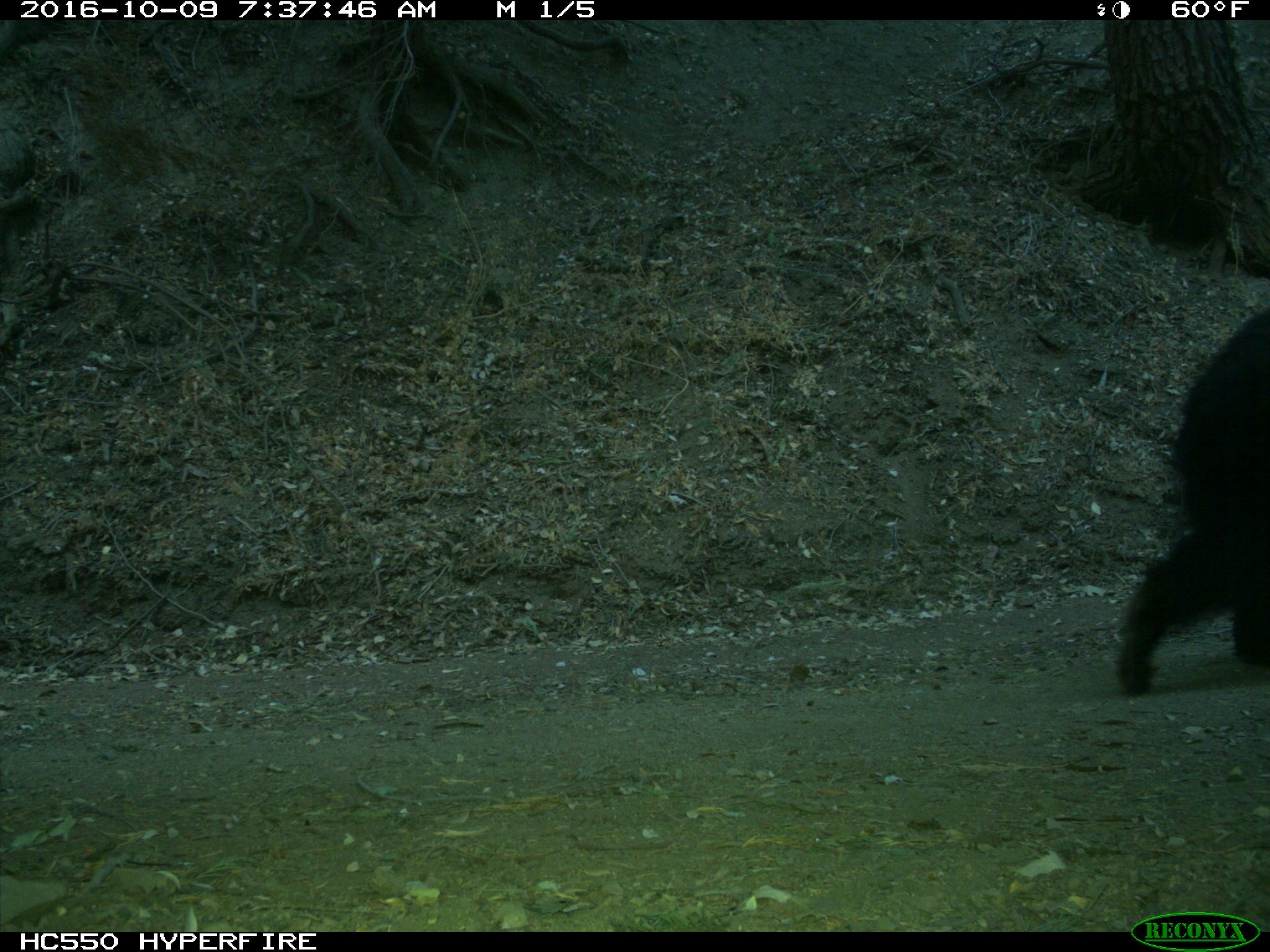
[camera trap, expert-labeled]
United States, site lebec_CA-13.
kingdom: Animalia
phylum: Chordata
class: Mammalia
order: Carnivora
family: Ursidae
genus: Ursus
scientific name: Ursus americanus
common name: american black bear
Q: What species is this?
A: Ursus americanus (american black bear).